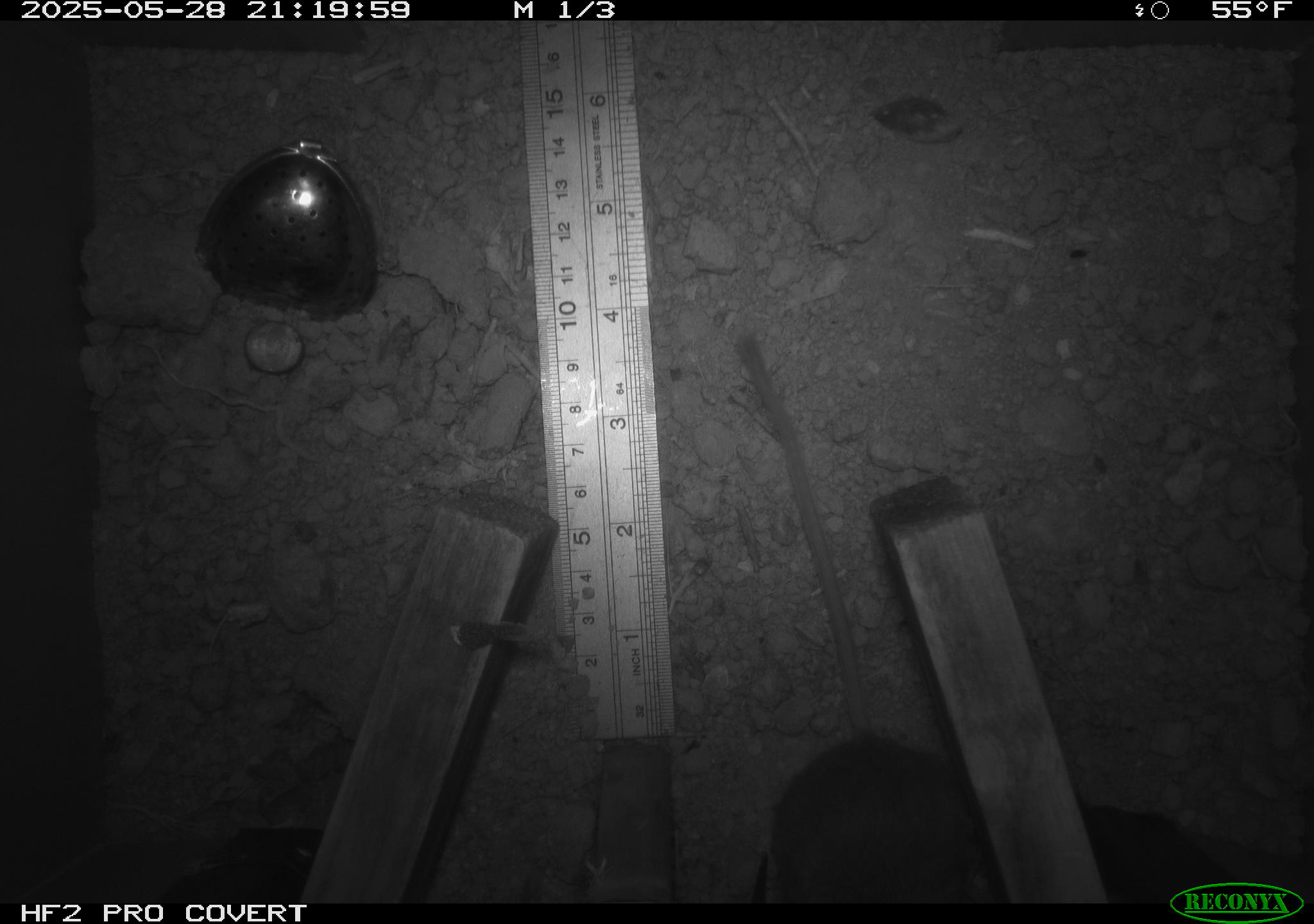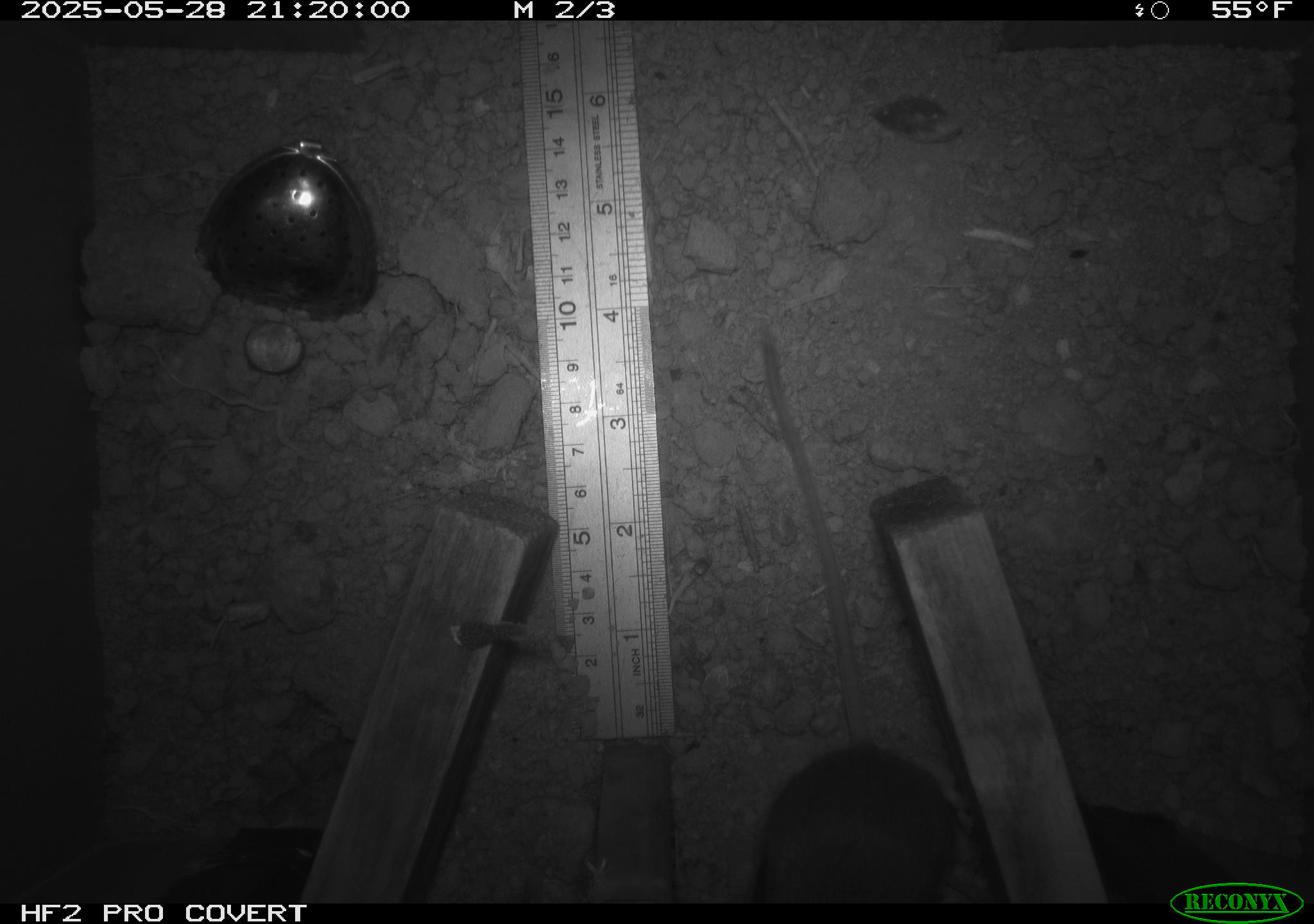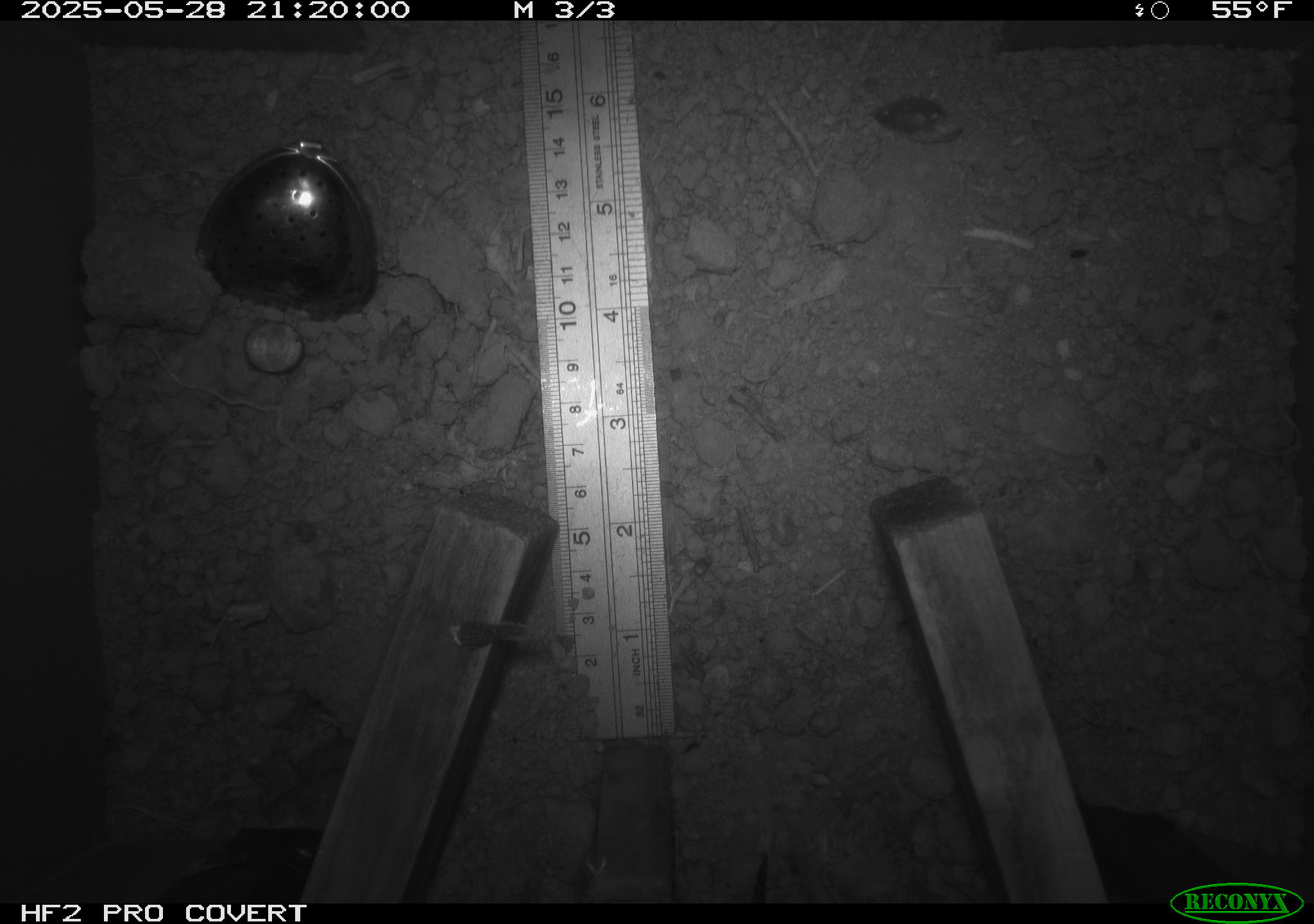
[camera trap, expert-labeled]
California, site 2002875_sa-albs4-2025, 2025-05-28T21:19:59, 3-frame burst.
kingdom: Animalia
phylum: Chordata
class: Mammalia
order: Rodentia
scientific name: Rodentia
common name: mouse species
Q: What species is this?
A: Mouse species (Rodentia).